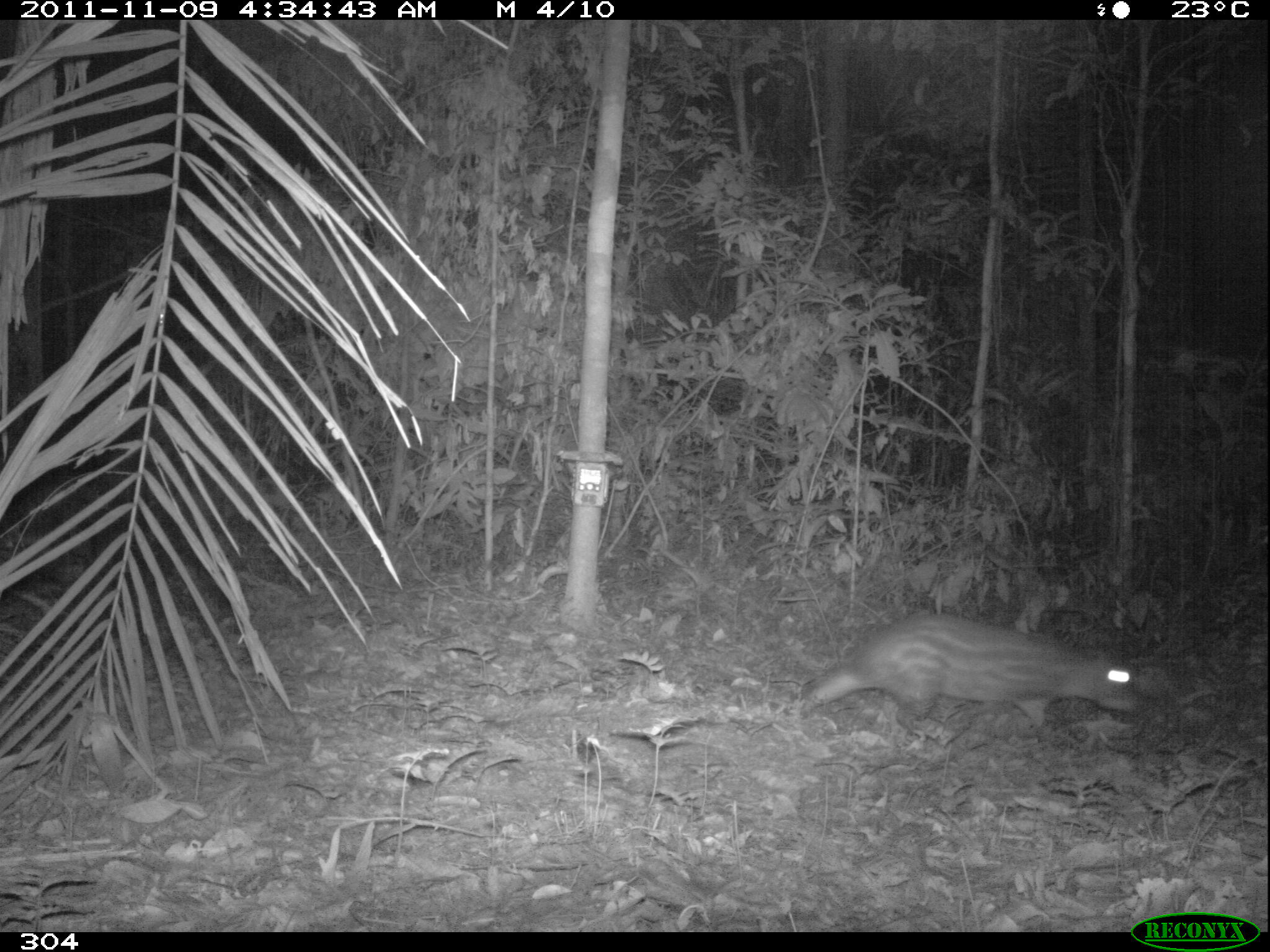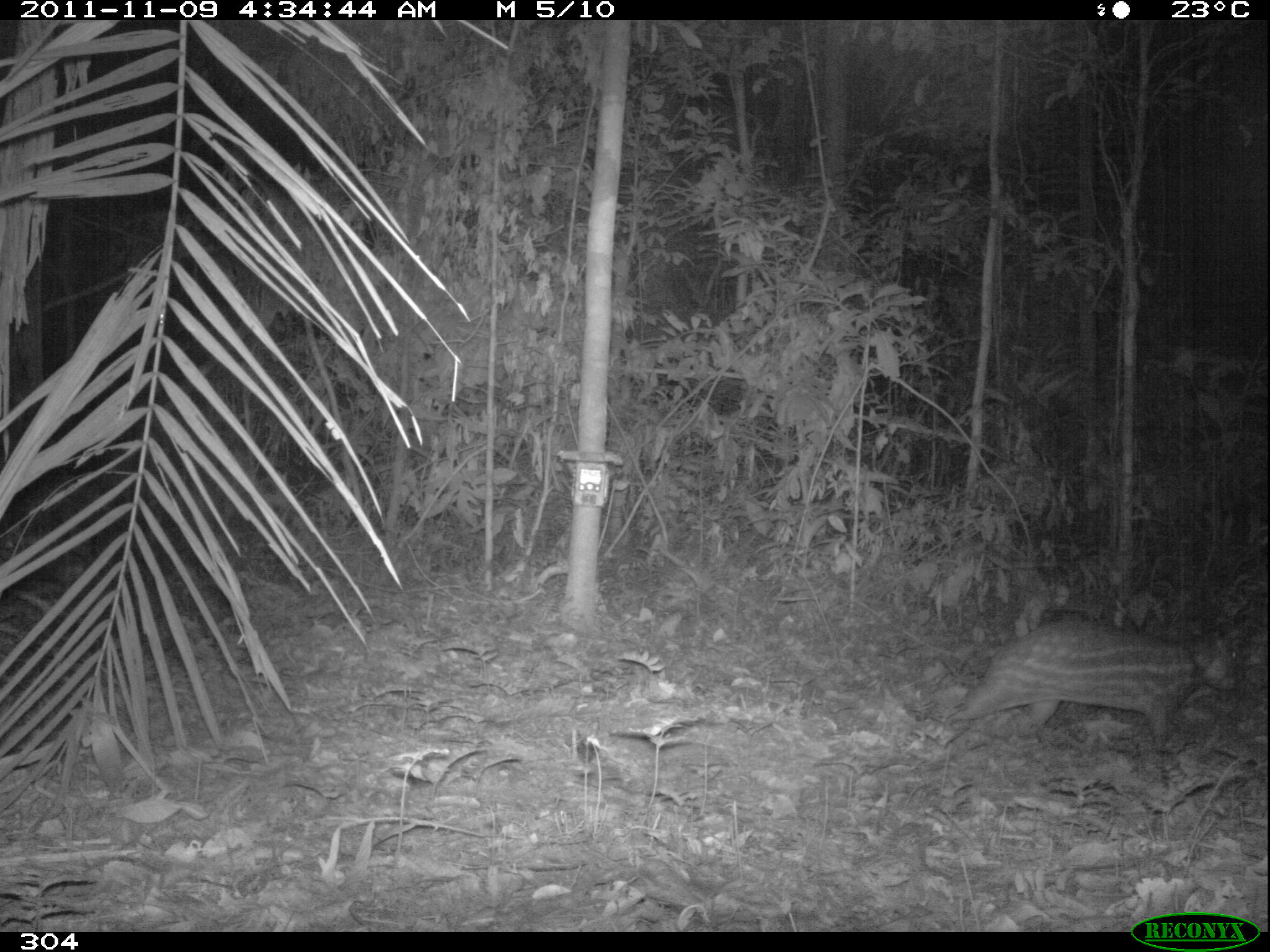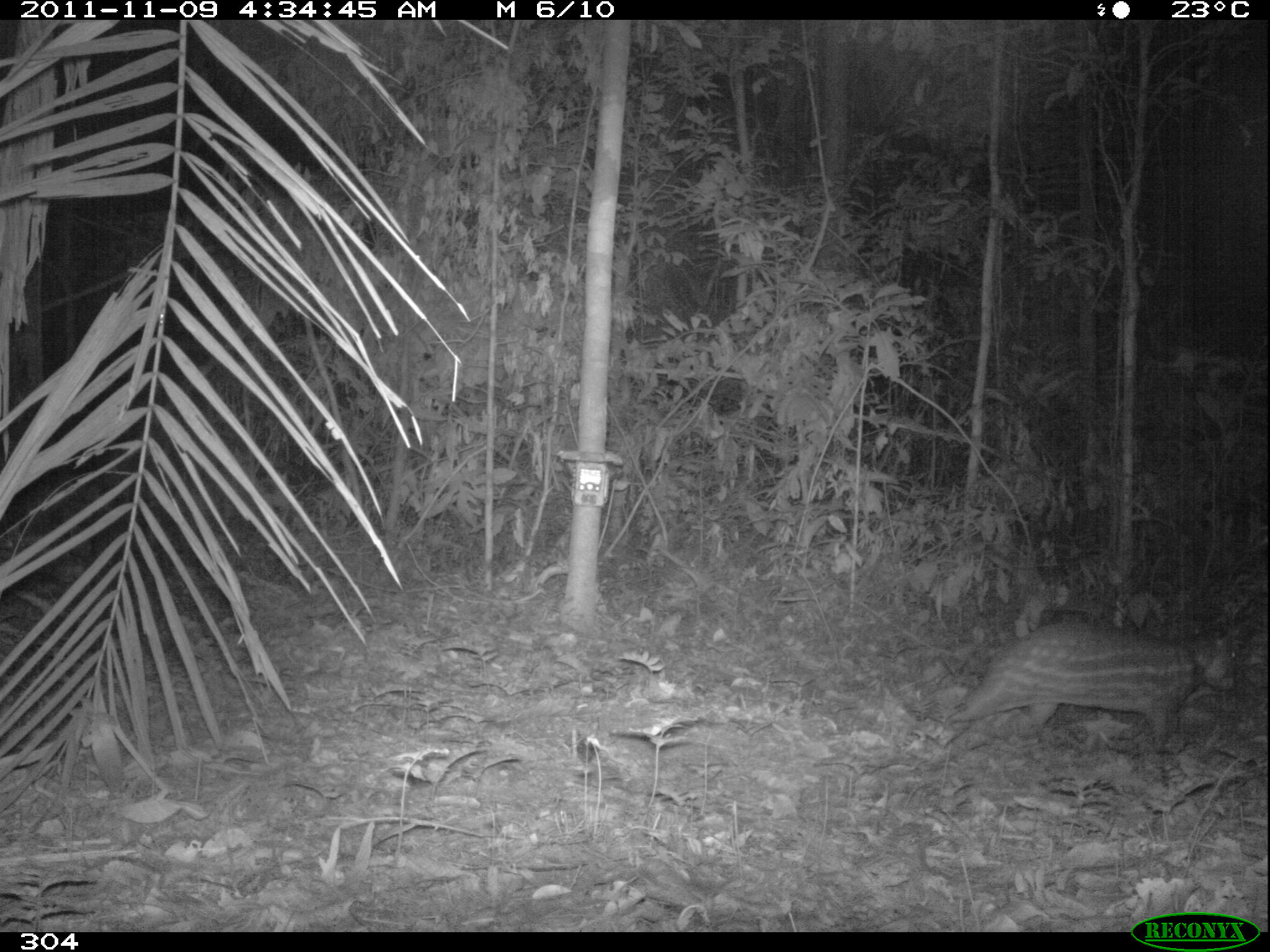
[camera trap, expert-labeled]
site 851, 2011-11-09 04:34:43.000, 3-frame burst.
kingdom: Animalia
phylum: Chordata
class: Mammalia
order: Rodentia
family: Cuniculidae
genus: Cuniculus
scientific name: Cuniculus paca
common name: spotted paca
Cuniculus paca (spotted paca).